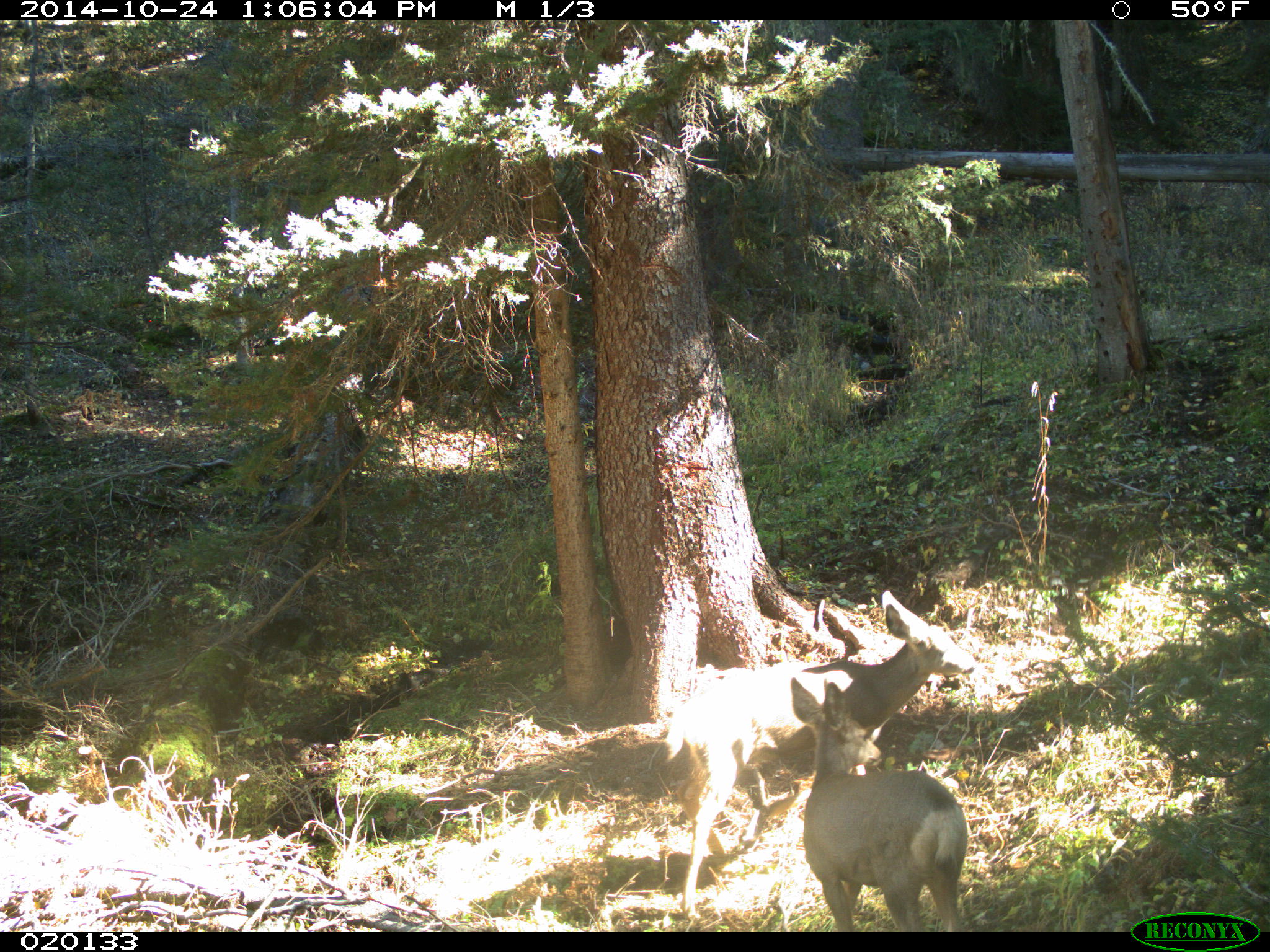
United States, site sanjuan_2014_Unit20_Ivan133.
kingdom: Animalia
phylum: Chordata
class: Mammalia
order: Artiodactyla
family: Cervidae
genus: Odocoileus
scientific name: Odocoileus hemionus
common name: mule deer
Odocoileus hemionus (mule deer).